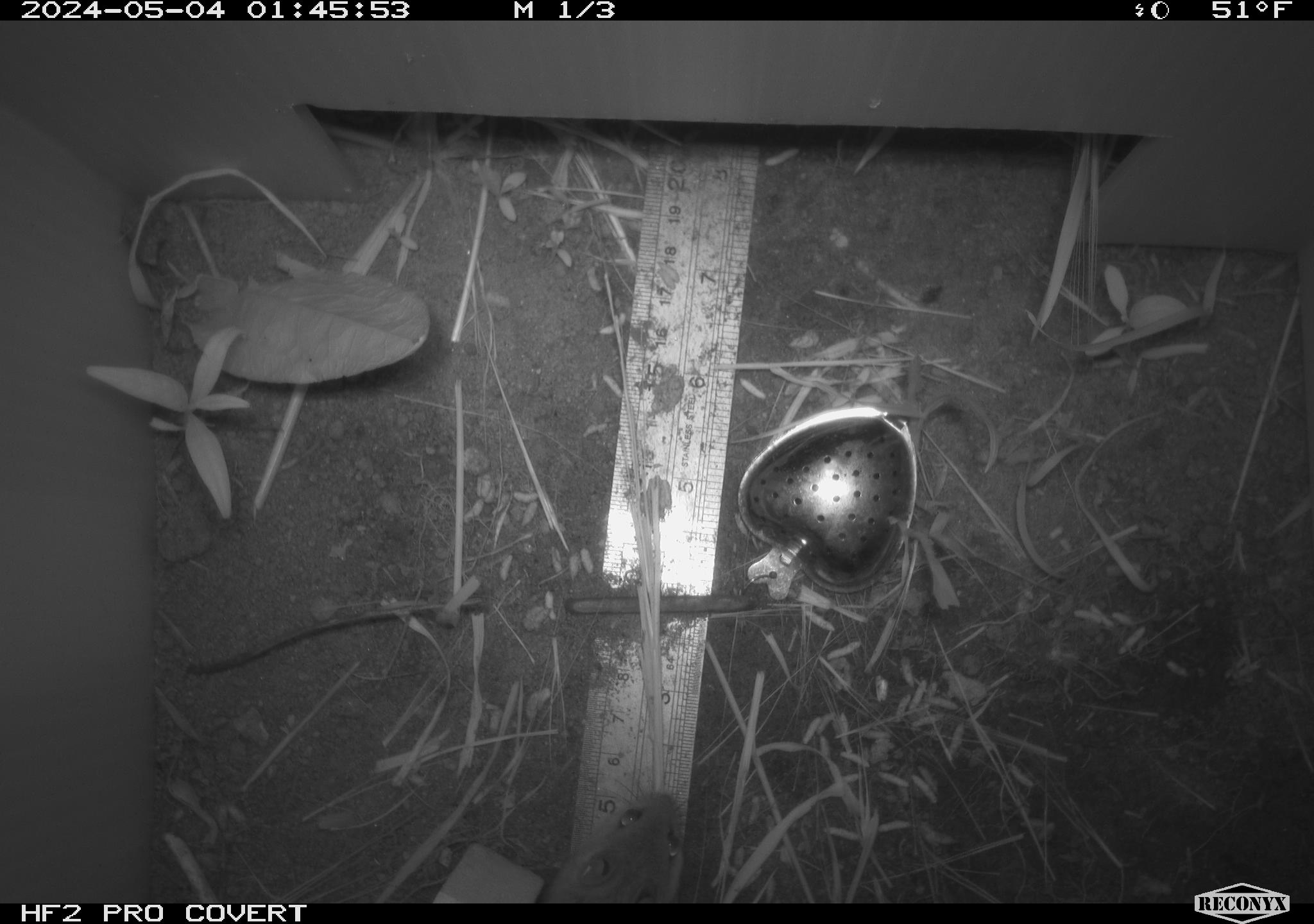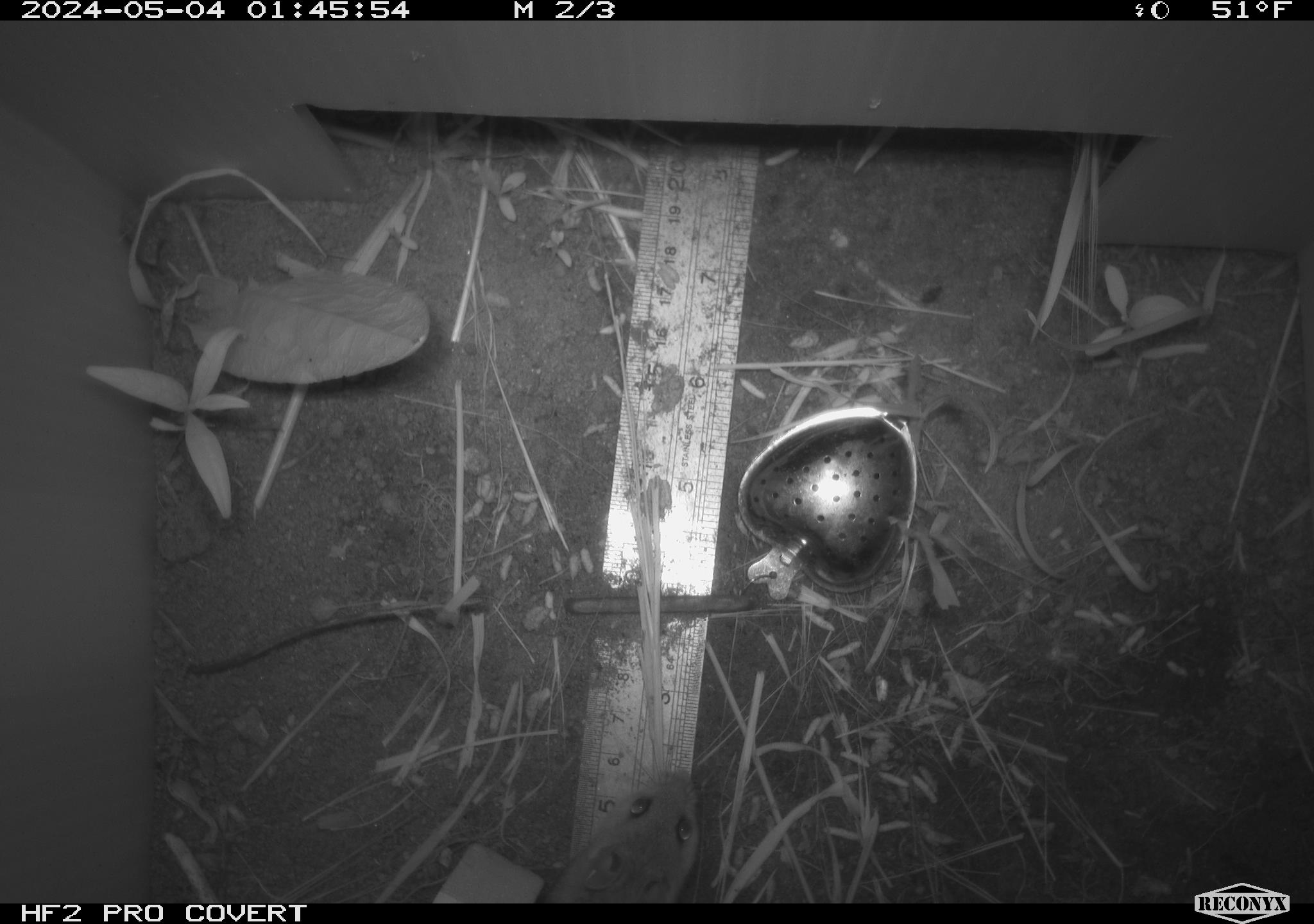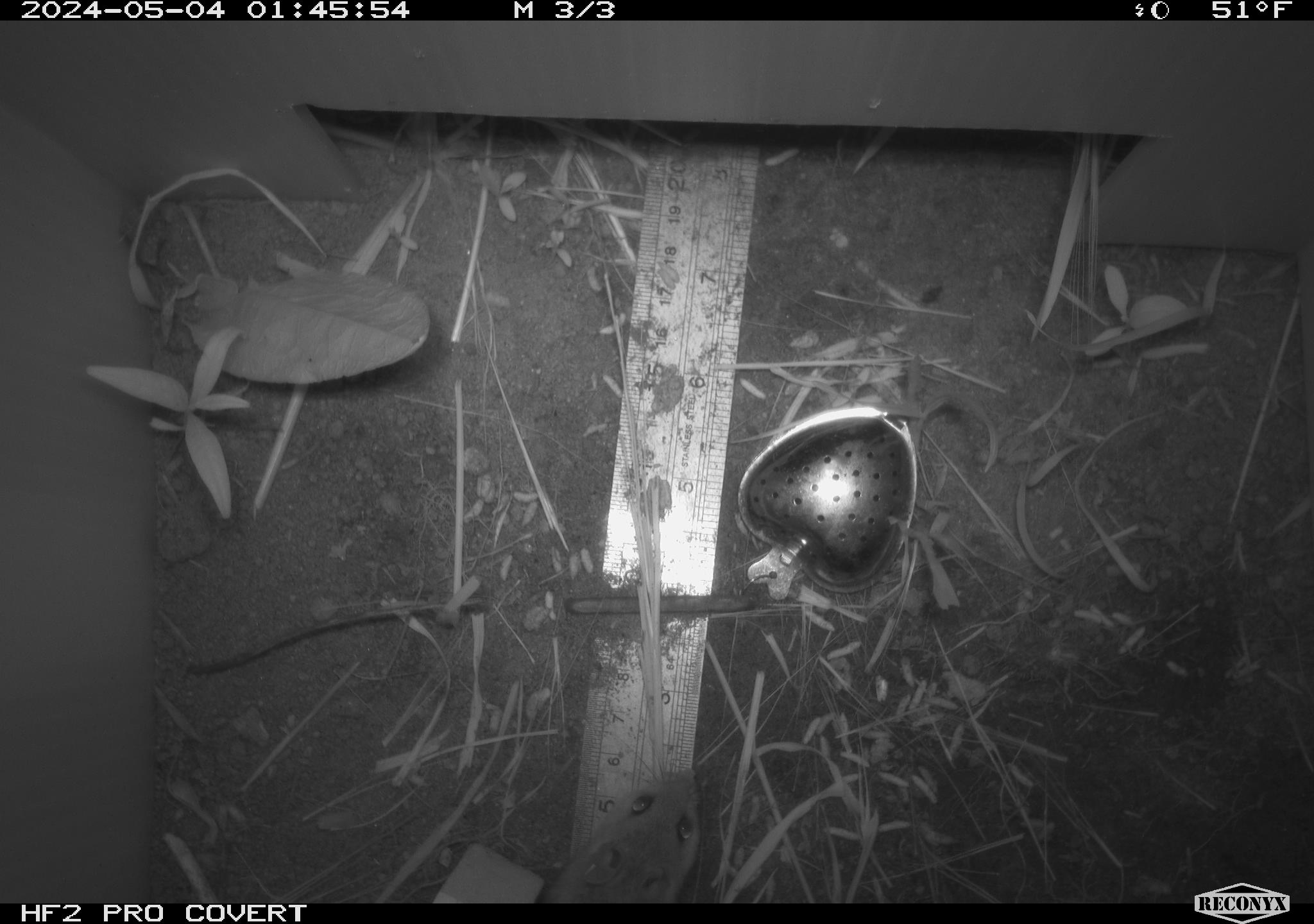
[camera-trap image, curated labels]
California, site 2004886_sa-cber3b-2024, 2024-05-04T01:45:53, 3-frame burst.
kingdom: Animalia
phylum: Chordata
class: Mammalia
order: Rodentia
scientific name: Rodentia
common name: mouse species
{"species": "mouse species (Rodentia)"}